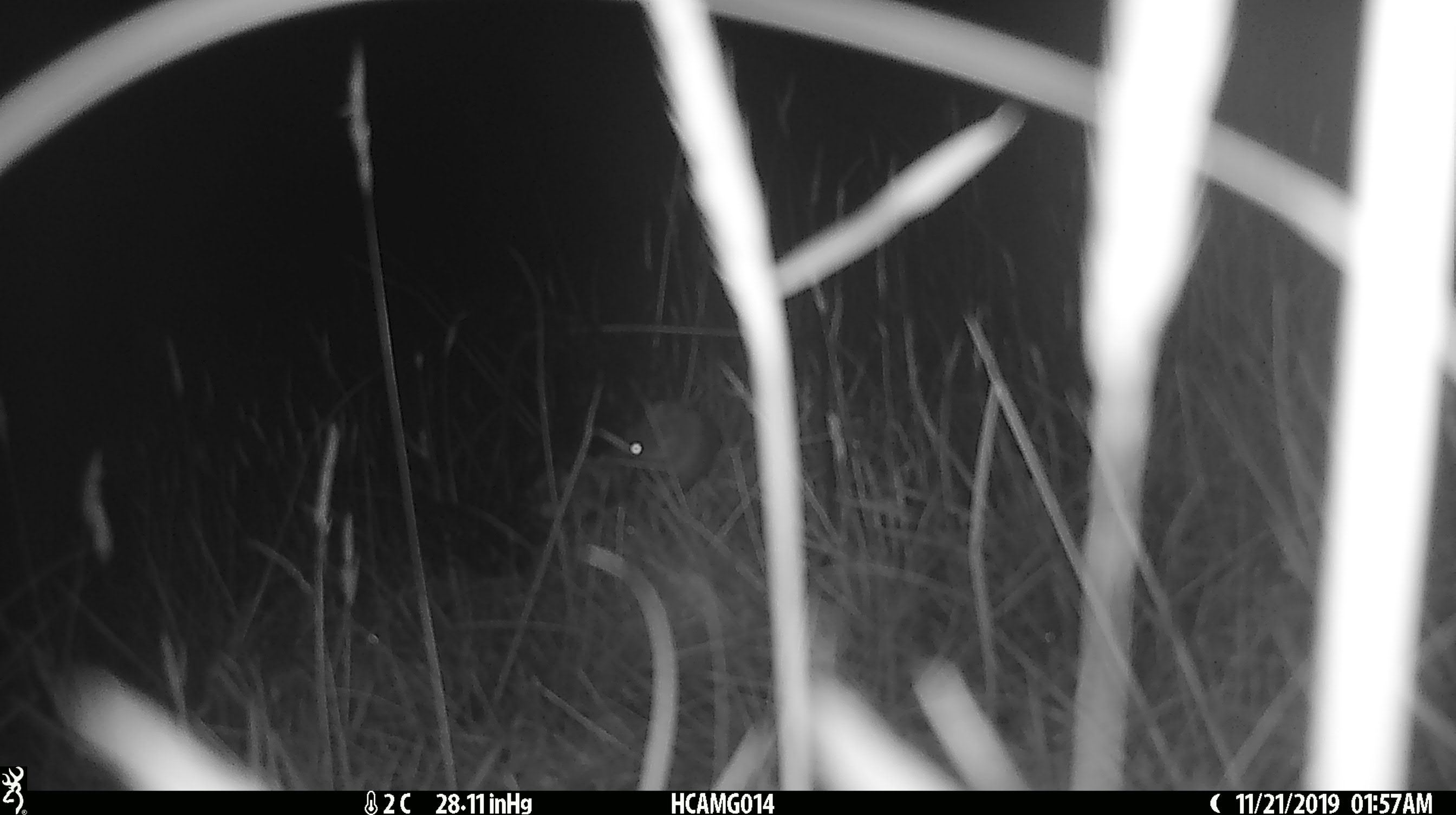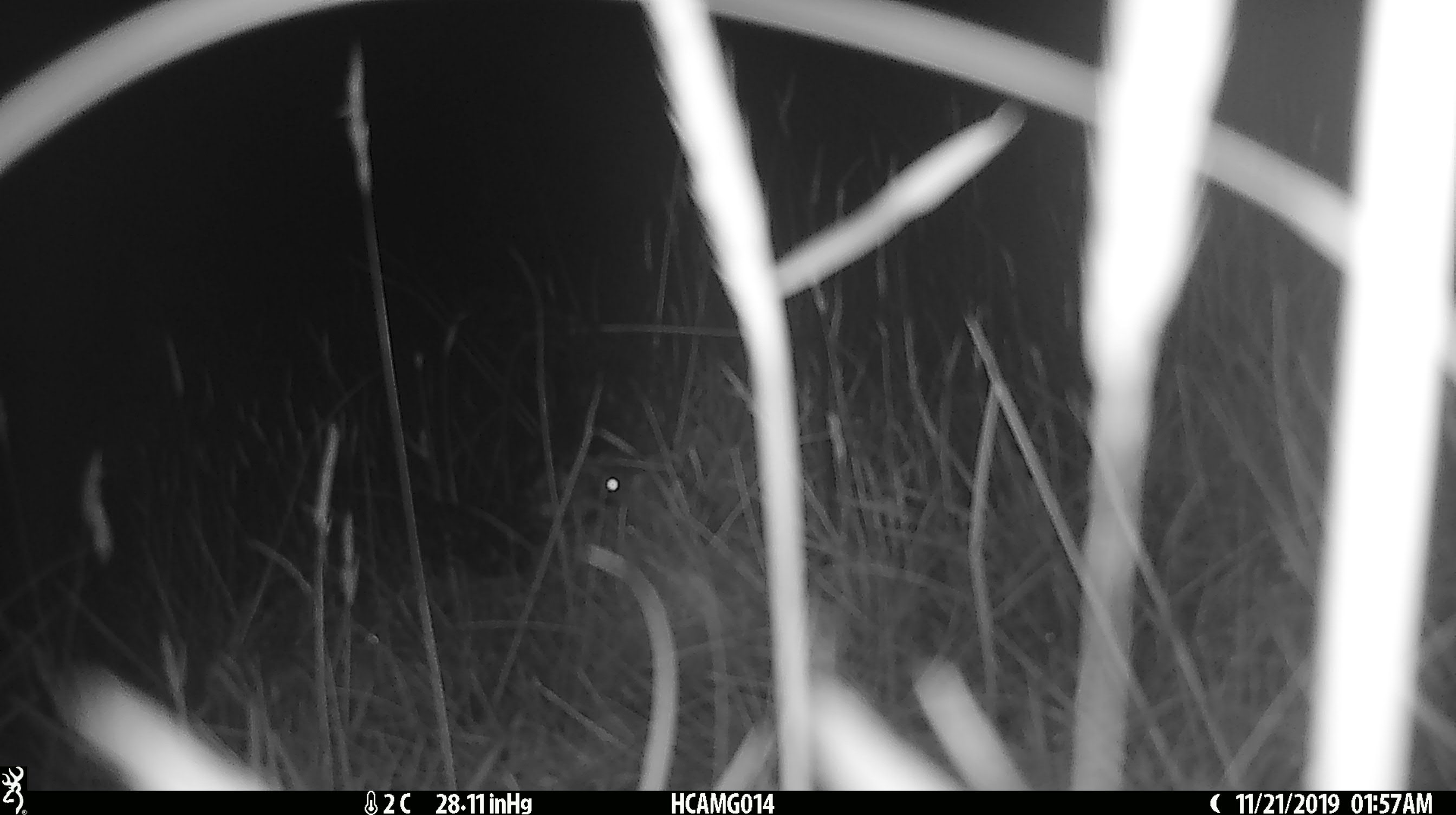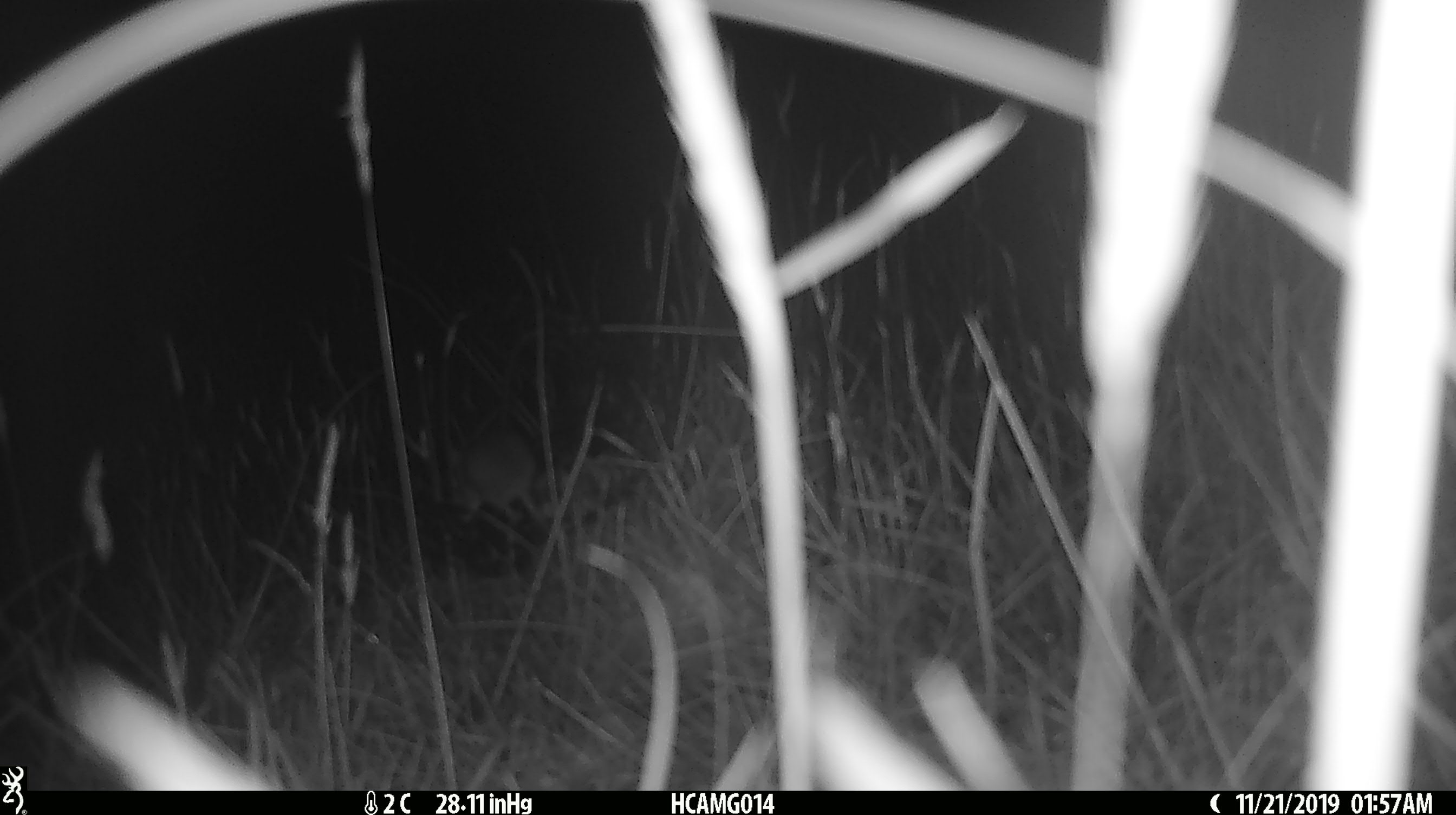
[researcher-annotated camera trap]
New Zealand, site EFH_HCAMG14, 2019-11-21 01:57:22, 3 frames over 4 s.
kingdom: Animalia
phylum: Chordata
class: Mammalia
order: Rodentia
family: Muridae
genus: Mus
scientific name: Mus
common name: mouse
Mouse (Mus).